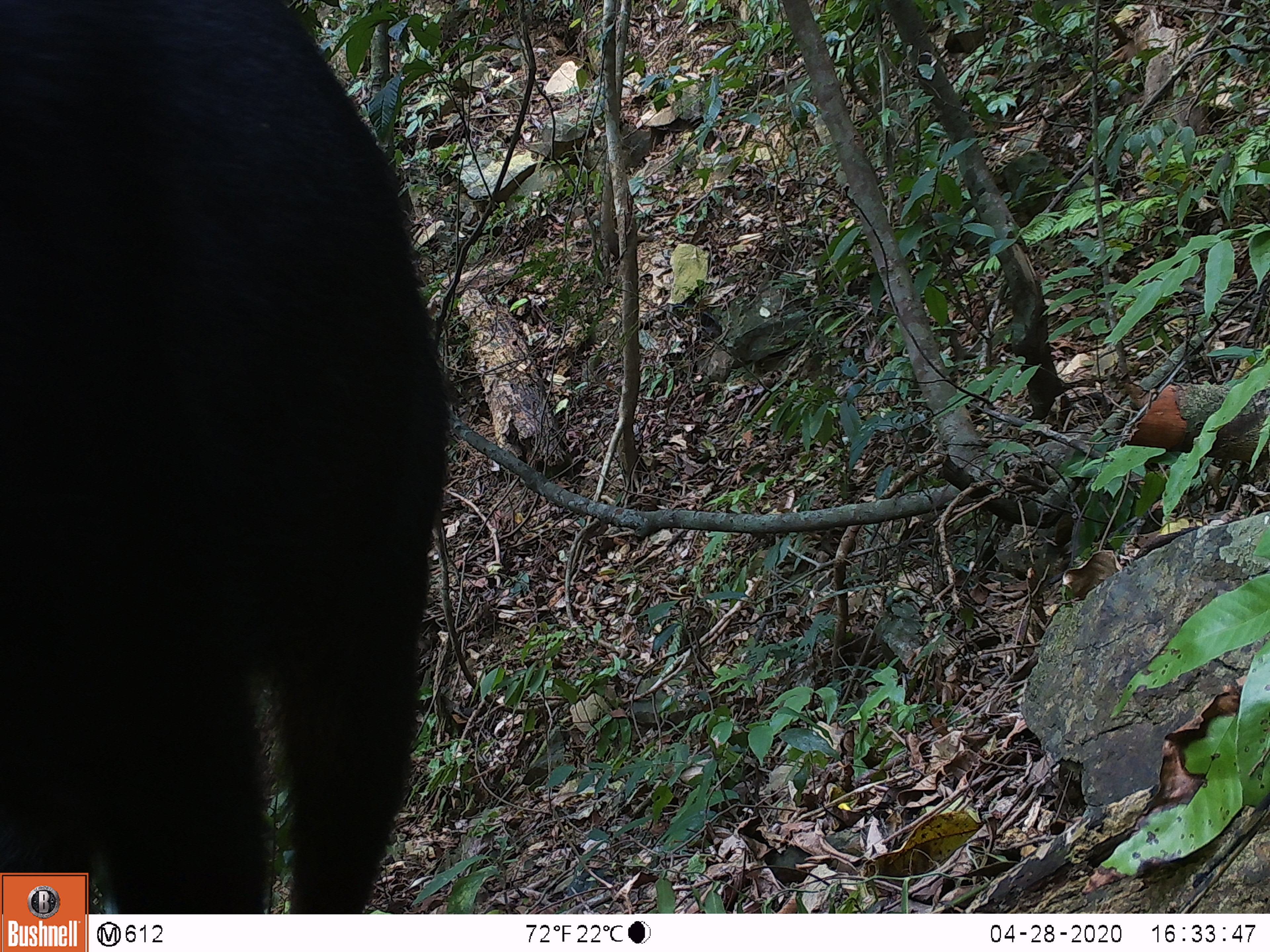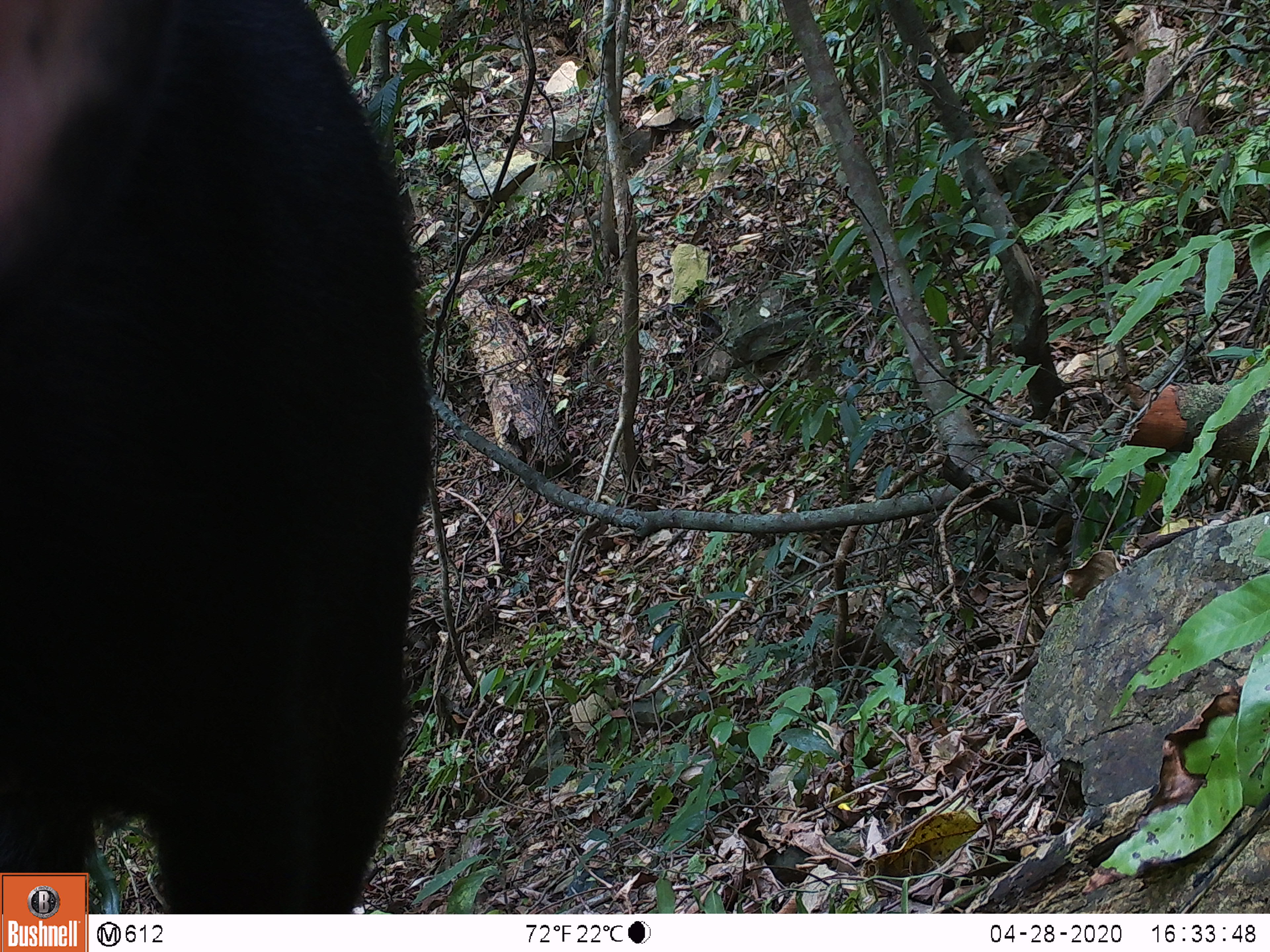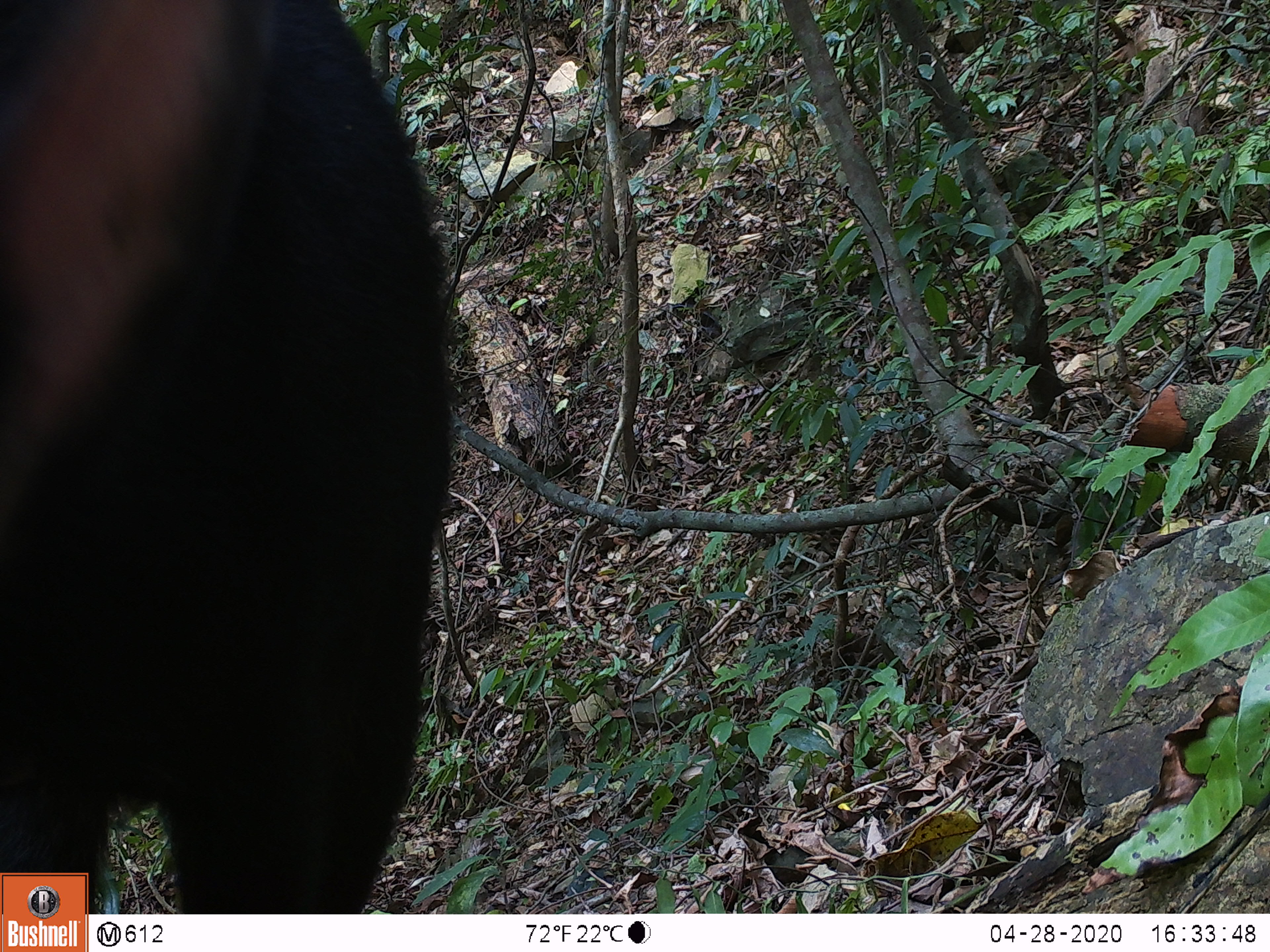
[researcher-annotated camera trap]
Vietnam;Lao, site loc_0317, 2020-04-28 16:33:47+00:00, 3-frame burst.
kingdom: Animalia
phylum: Chordata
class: Mammalia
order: Artiodactyla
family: Bovidae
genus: Capricornis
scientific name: Capricornis sumatraensis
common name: chinese serow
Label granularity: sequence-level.